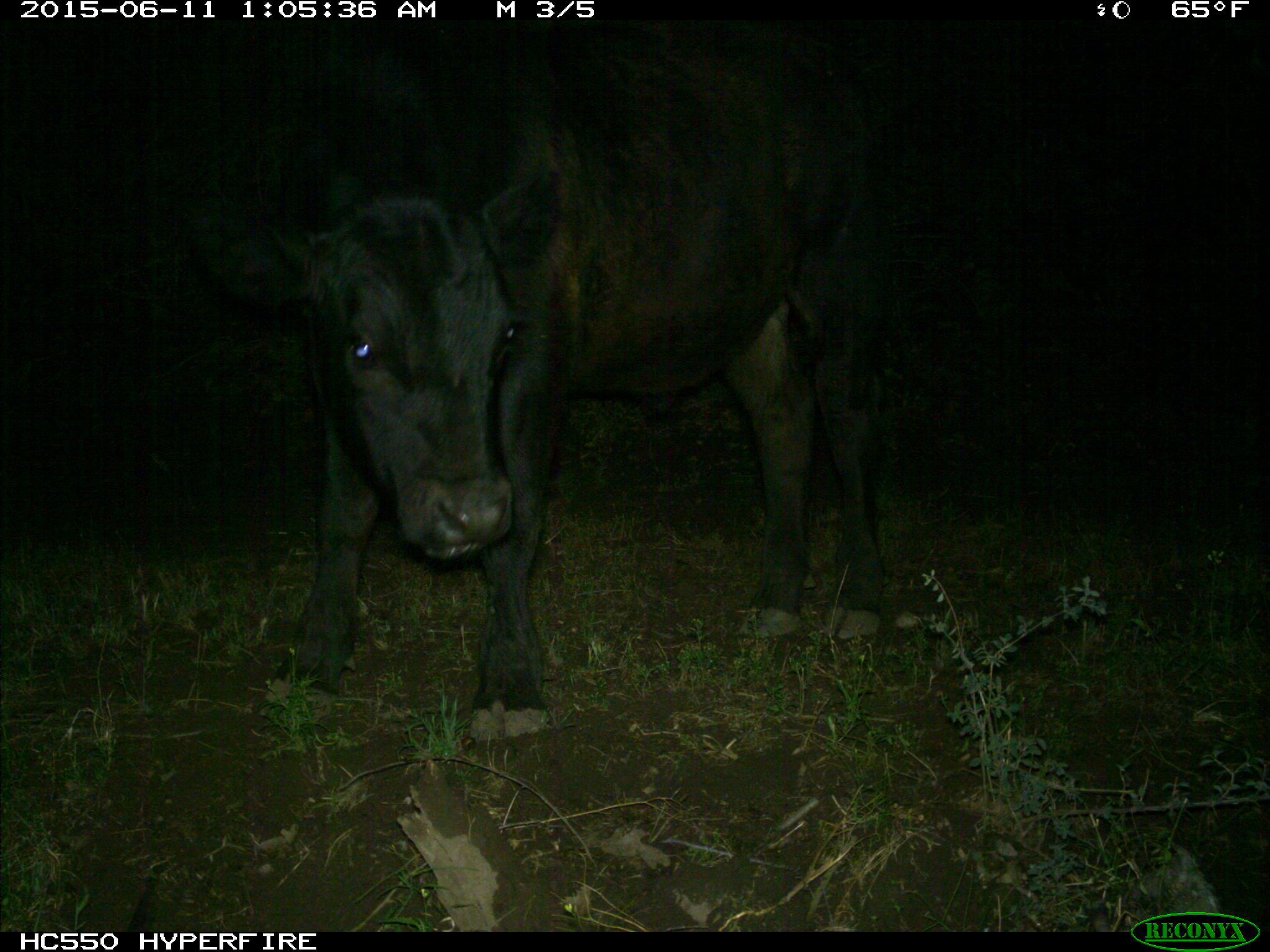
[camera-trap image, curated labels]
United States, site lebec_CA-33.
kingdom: Animalia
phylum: Chordata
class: Mammalia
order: Artiodactyla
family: Bovidae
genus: Bos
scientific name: Bos taurus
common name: domestic cow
Bos taurus (domestic cow).